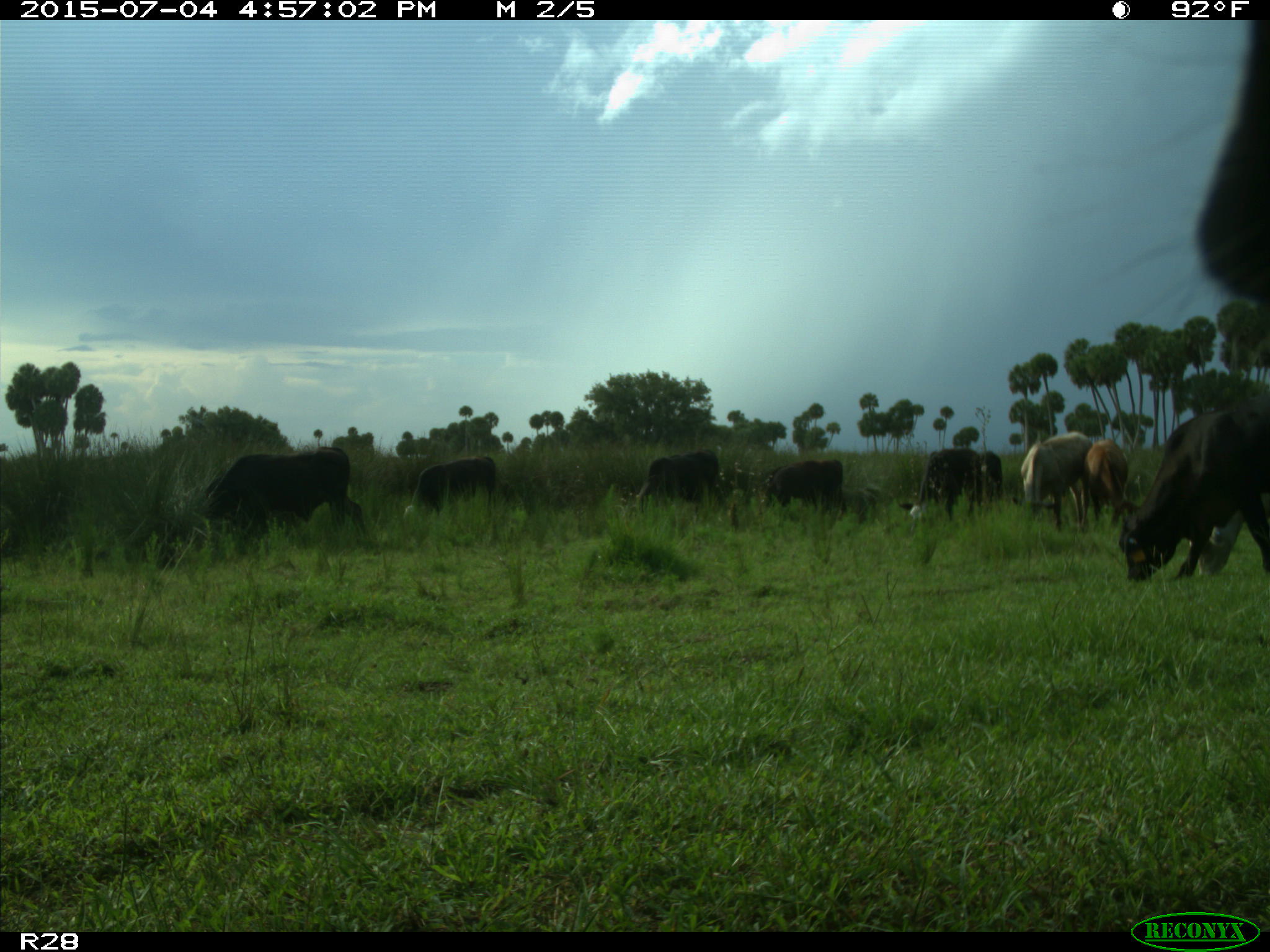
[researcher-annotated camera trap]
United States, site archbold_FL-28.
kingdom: Animalia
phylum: Chordata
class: Mammalia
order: Artiodactyla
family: Bovidae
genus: Bos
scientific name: Bos taurus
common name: domestic cow